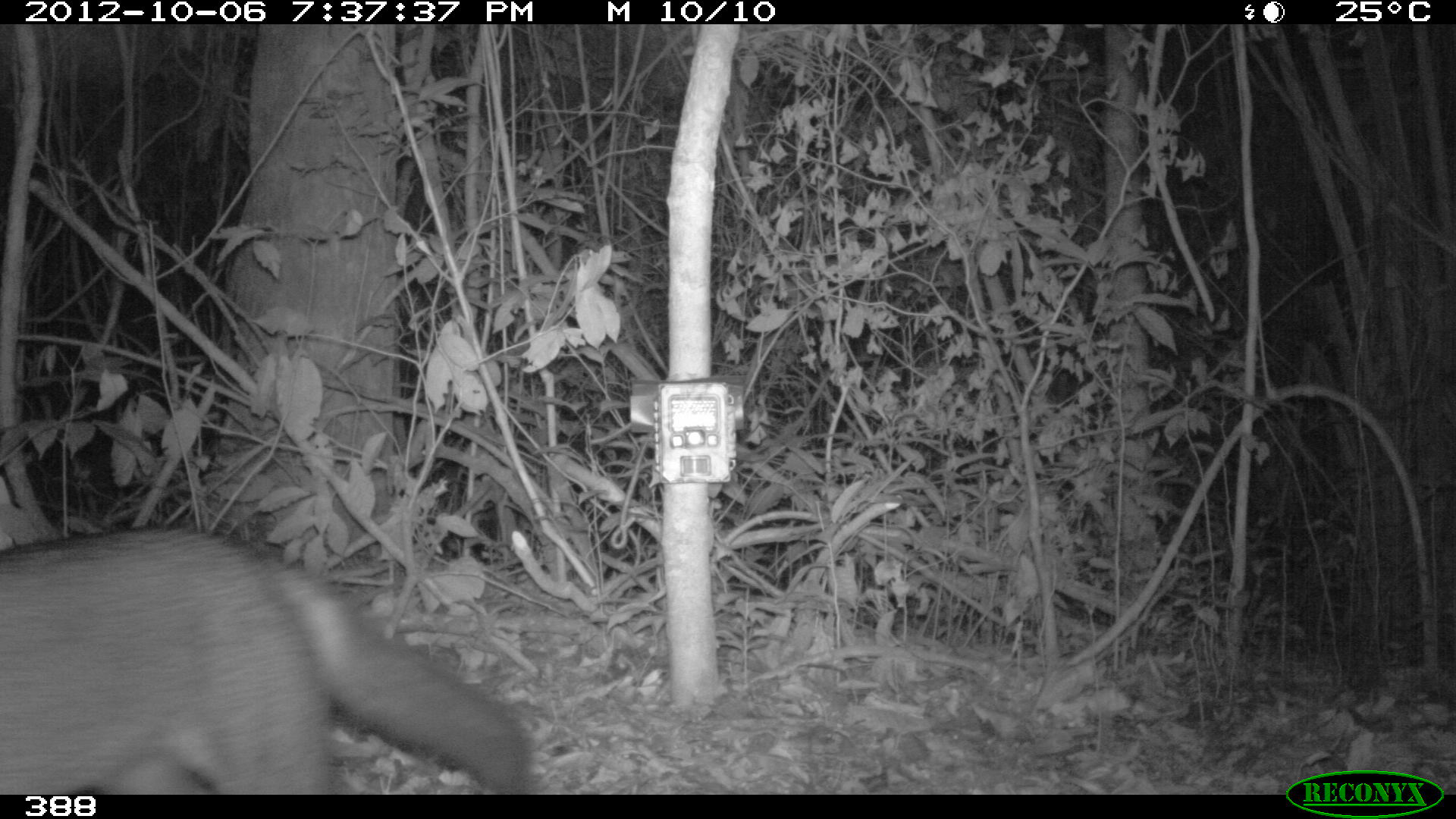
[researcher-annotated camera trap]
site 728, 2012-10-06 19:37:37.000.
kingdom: Animalia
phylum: Chordata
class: Mammalia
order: Carnivora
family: Canidae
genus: Atelocynus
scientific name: Atelocynus microtis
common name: short-eared dog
Atelocynus microtis (short-eared dog).